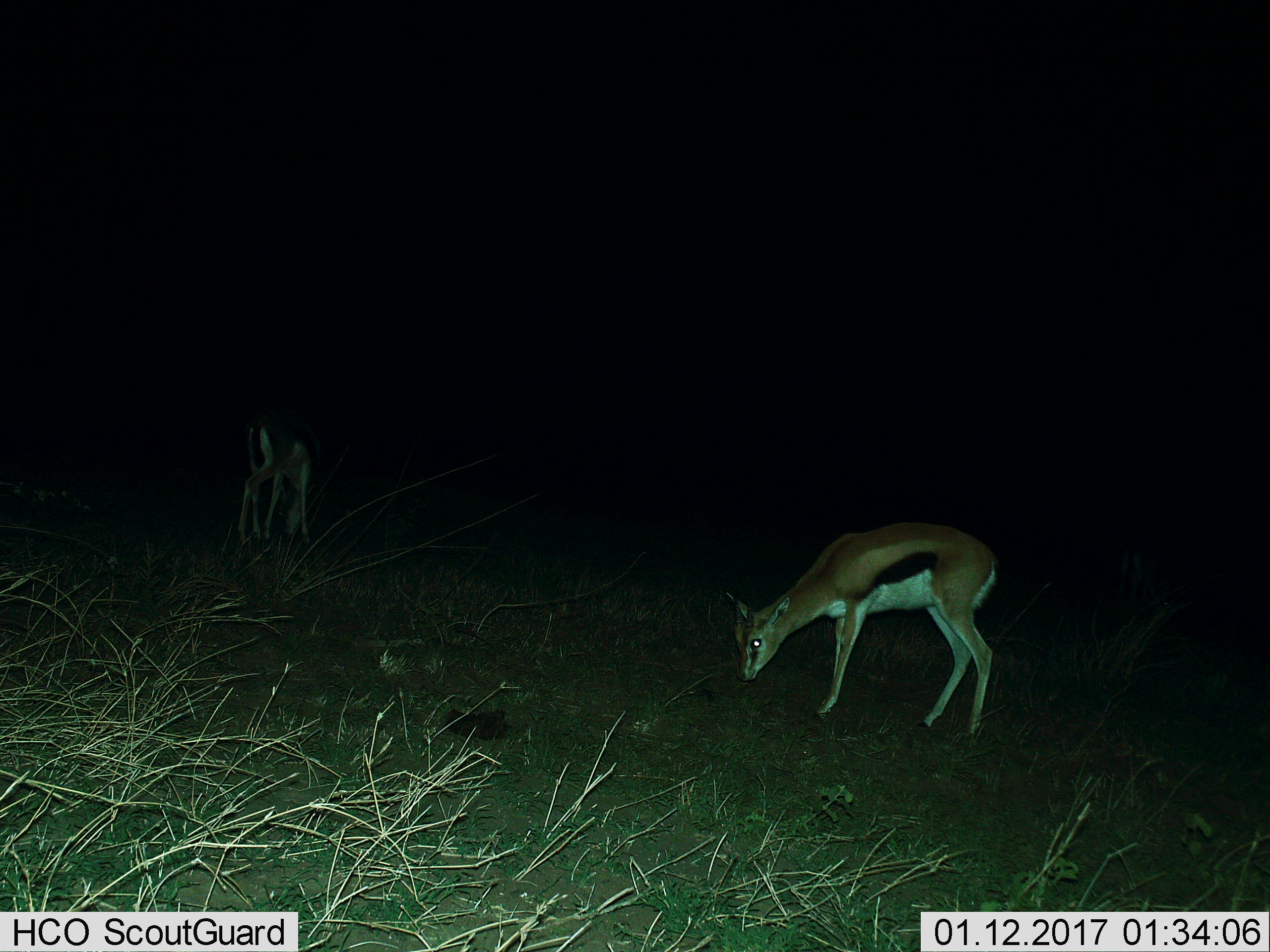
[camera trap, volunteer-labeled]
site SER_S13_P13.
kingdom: Animalia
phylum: Chordata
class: Mammalia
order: Artiodactyla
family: Bovidae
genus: Eudorcas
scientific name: Eudorcas thomsonii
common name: thomson's gazelle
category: gazellethomsons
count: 2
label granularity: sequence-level